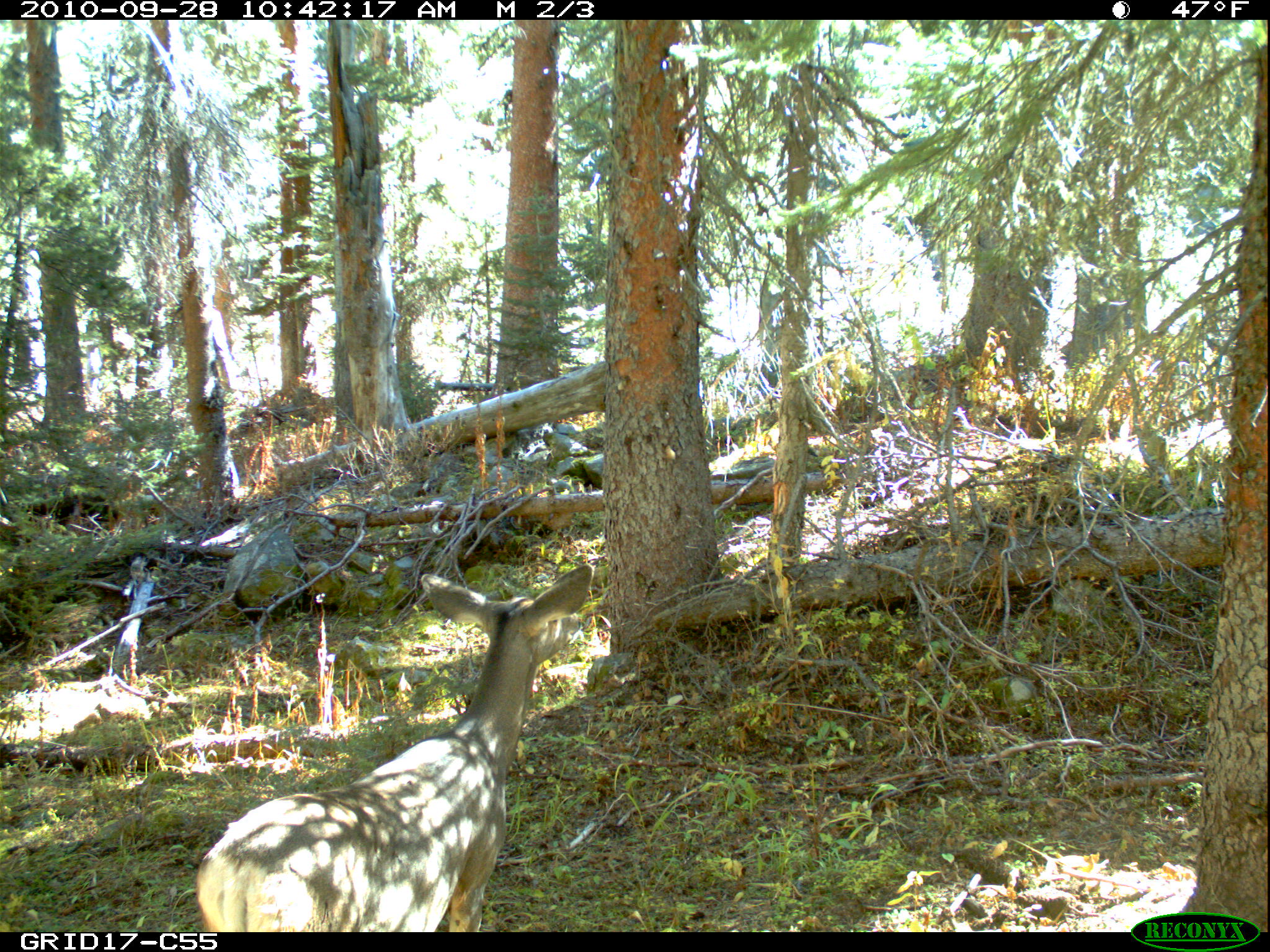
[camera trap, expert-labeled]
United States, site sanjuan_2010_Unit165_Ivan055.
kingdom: Animalia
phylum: Chordata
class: Mammalia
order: Artiodactyla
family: Cervidae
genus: Odocoileus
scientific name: Odocoileus hemionus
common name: mule deer